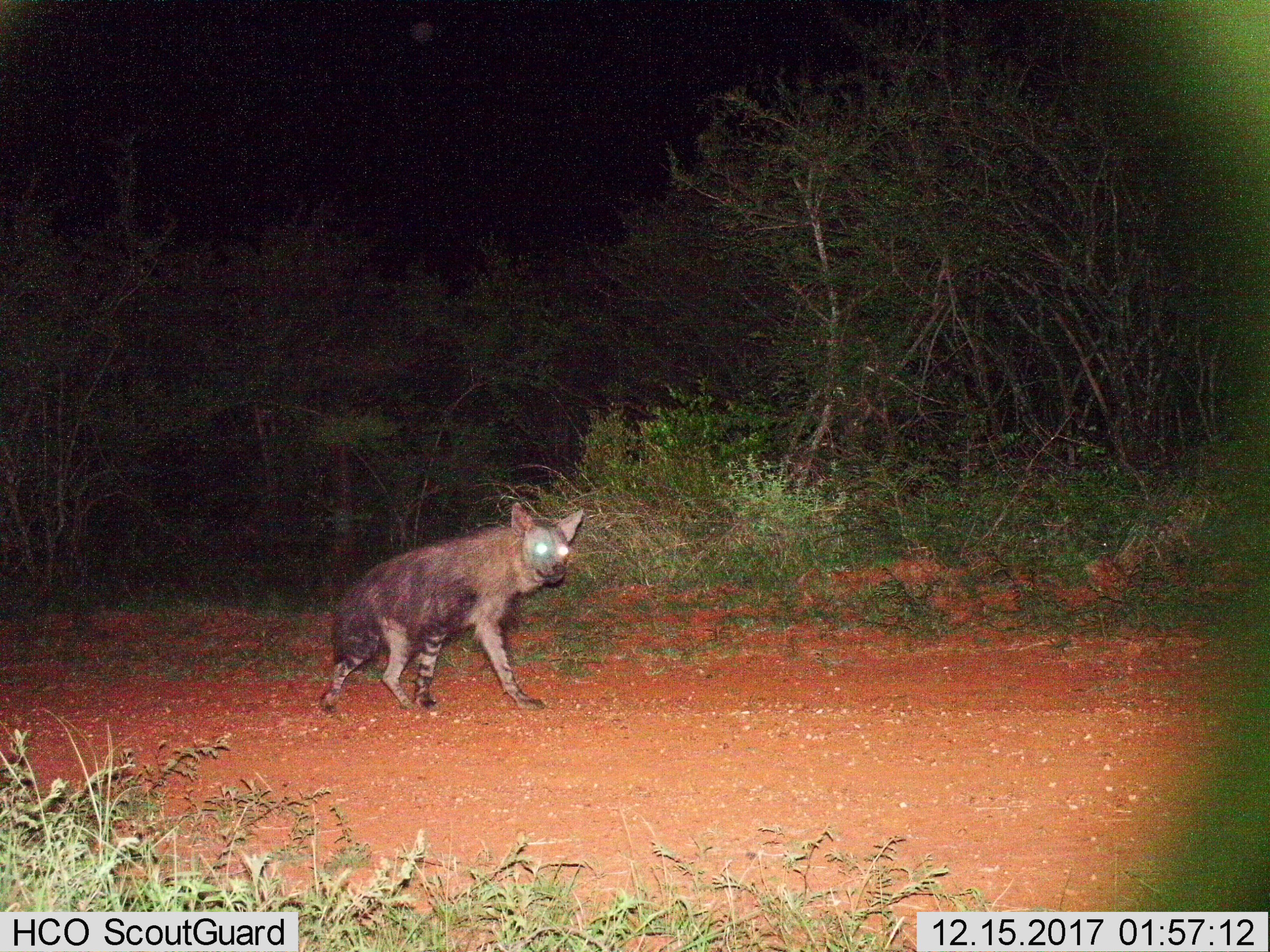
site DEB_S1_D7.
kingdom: Animalia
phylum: Chordata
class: Mammalia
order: Carnivora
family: Hyaenidae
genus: Parahyaena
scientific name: Parahyaena brunnea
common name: brown hyena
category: hyenabrown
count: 1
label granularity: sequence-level